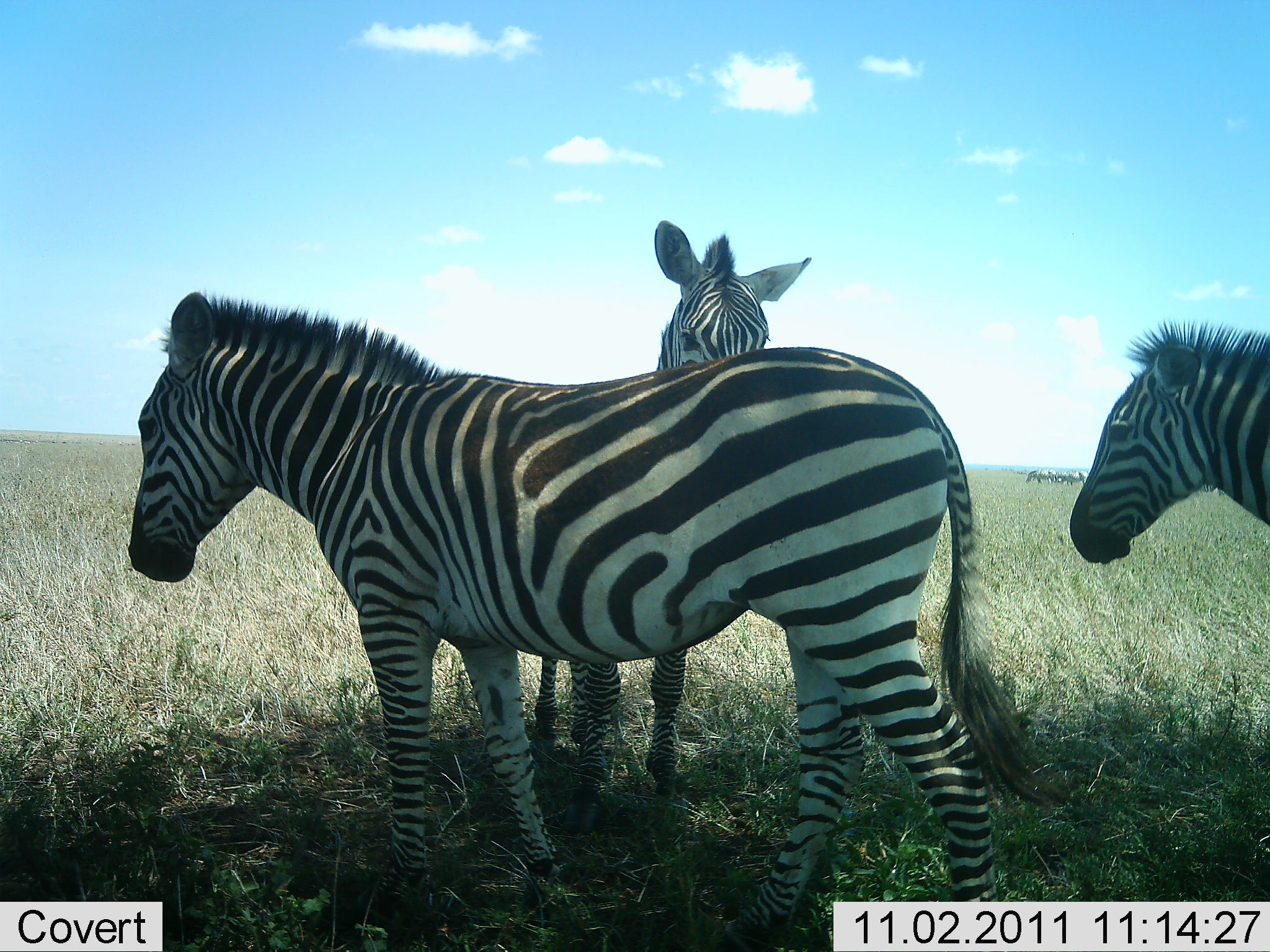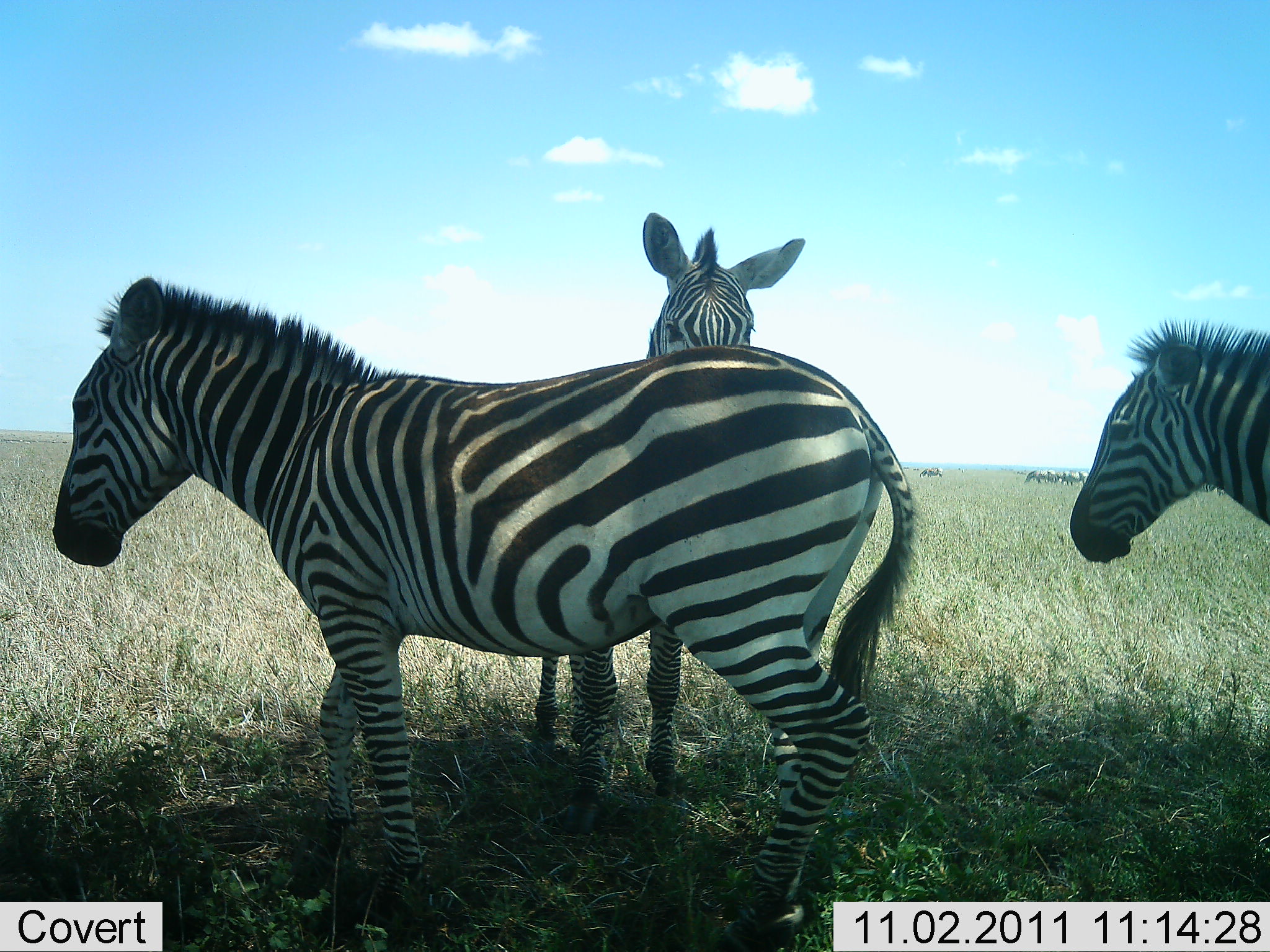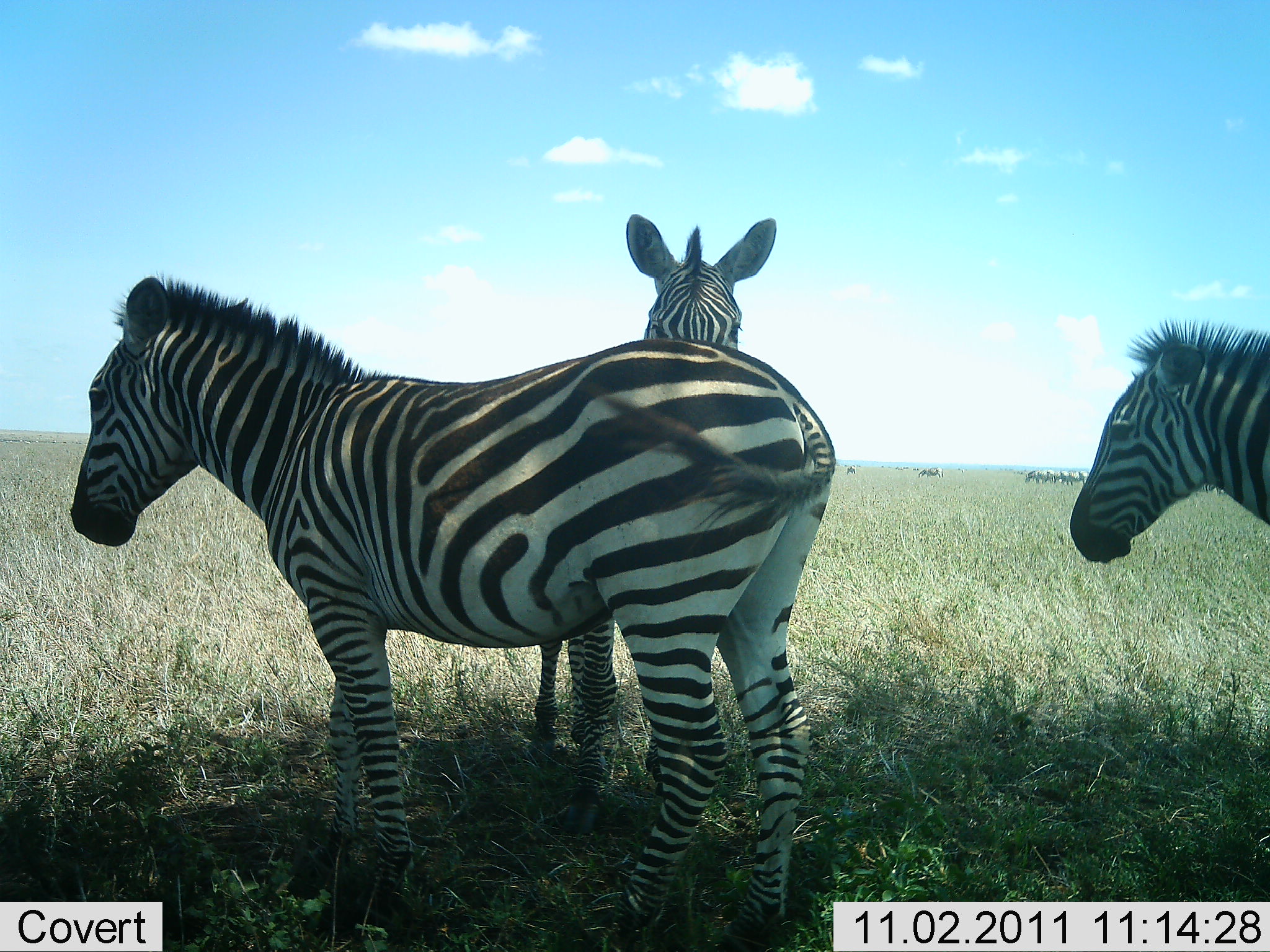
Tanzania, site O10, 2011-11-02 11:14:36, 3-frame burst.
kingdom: Animalia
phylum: Chordata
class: Mammalia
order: Perissodactyla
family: Equidae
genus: Equus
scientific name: Equus quagga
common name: plains zebra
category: zebra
Zebra (plains zebra) (Equus quagga), count 3. Behavior (volunteer vote fractions): standing 83%, resting 8%, moving 50%, interacting 8%. Young present (vote fraction): 0%. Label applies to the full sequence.